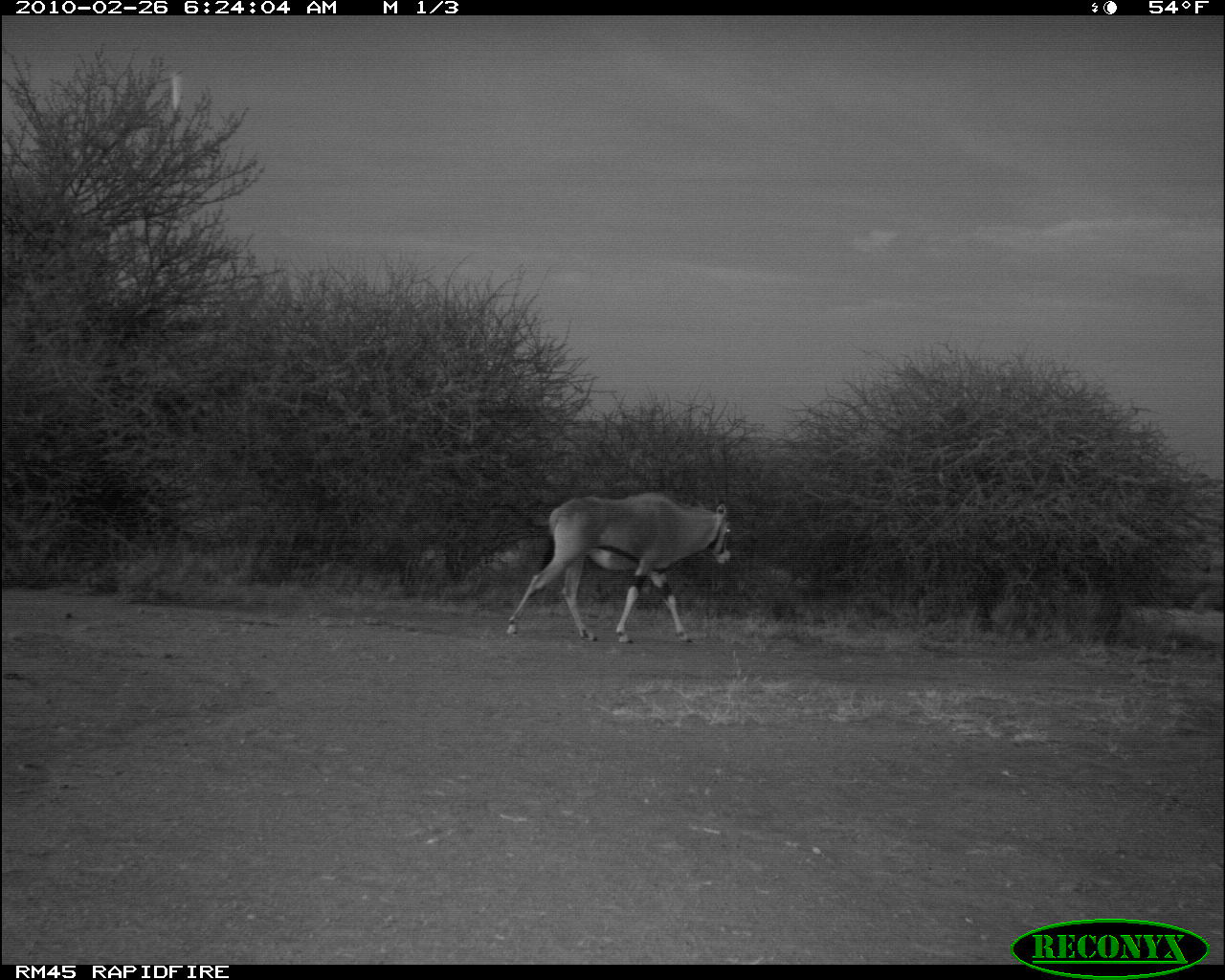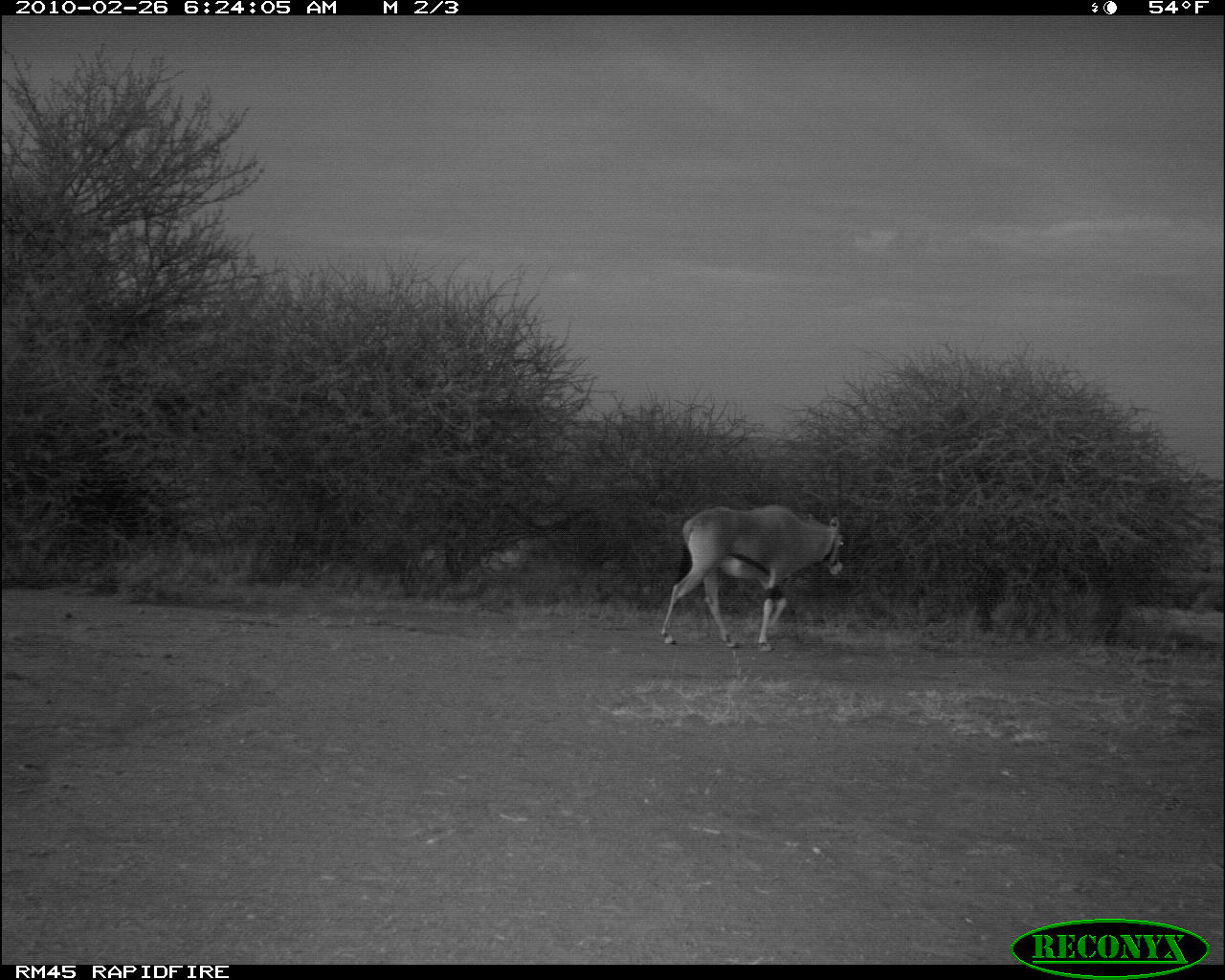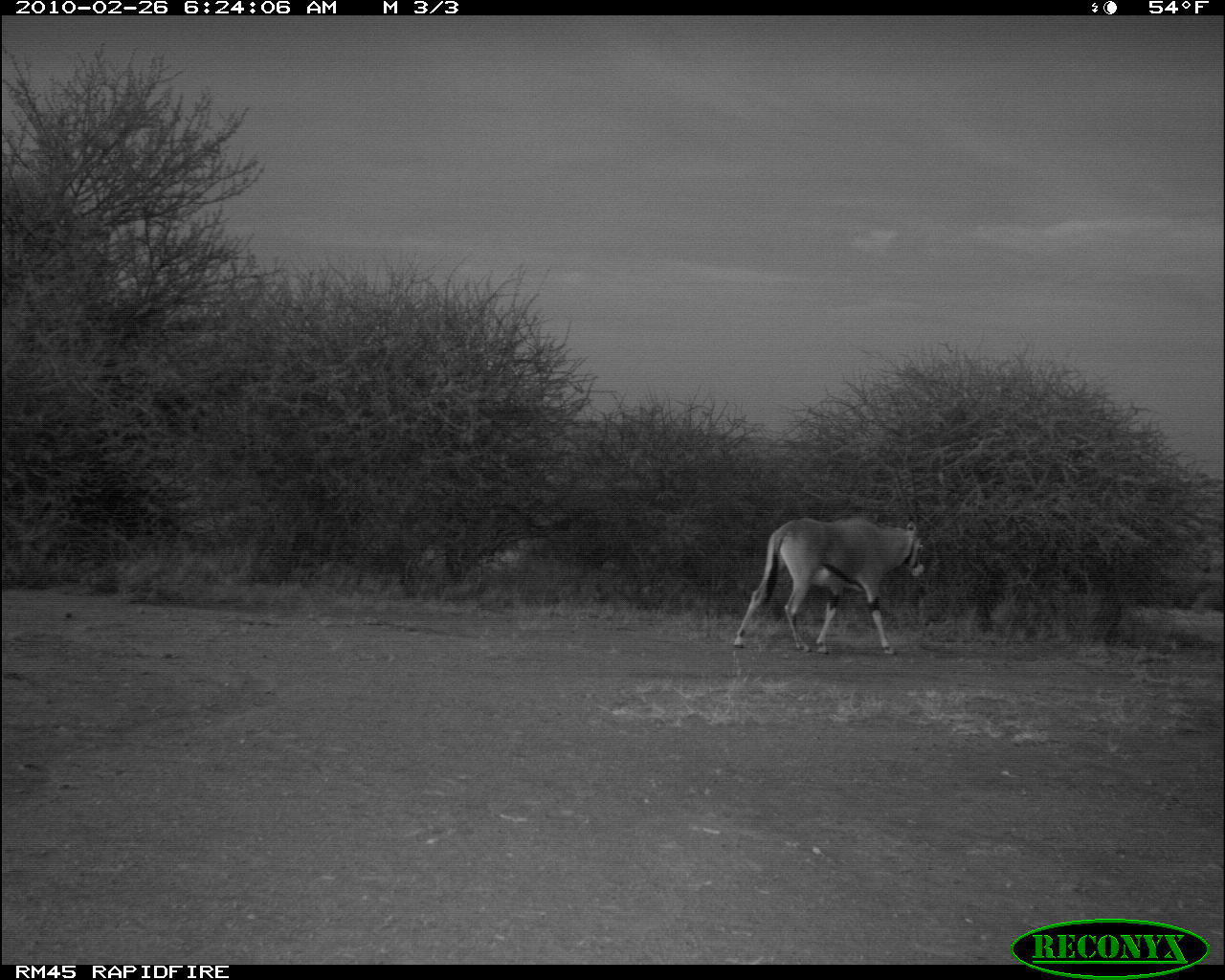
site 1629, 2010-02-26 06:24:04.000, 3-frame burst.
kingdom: Animalia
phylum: Chordata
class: Mammalia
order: Artiodactyla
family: Bovidae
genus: Oryx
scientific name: Oryx beisa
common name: east african oryx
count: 1